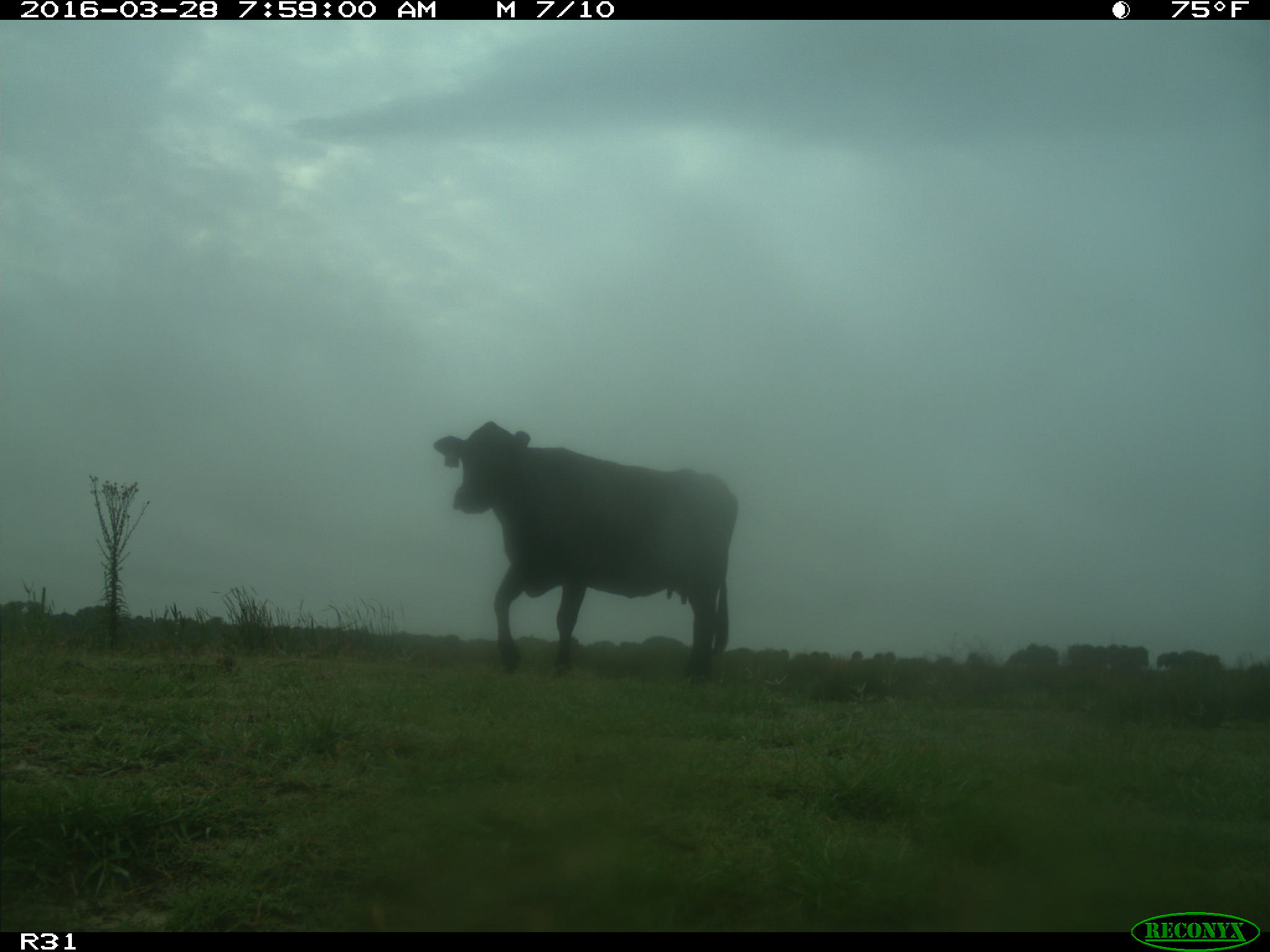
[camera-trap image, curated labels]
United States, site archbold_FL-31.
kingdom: Animalia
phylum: Chordata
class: Mammalia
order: Artiodactyla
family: Bovidae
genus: Bos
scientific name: Bos taurus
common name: domestic cow